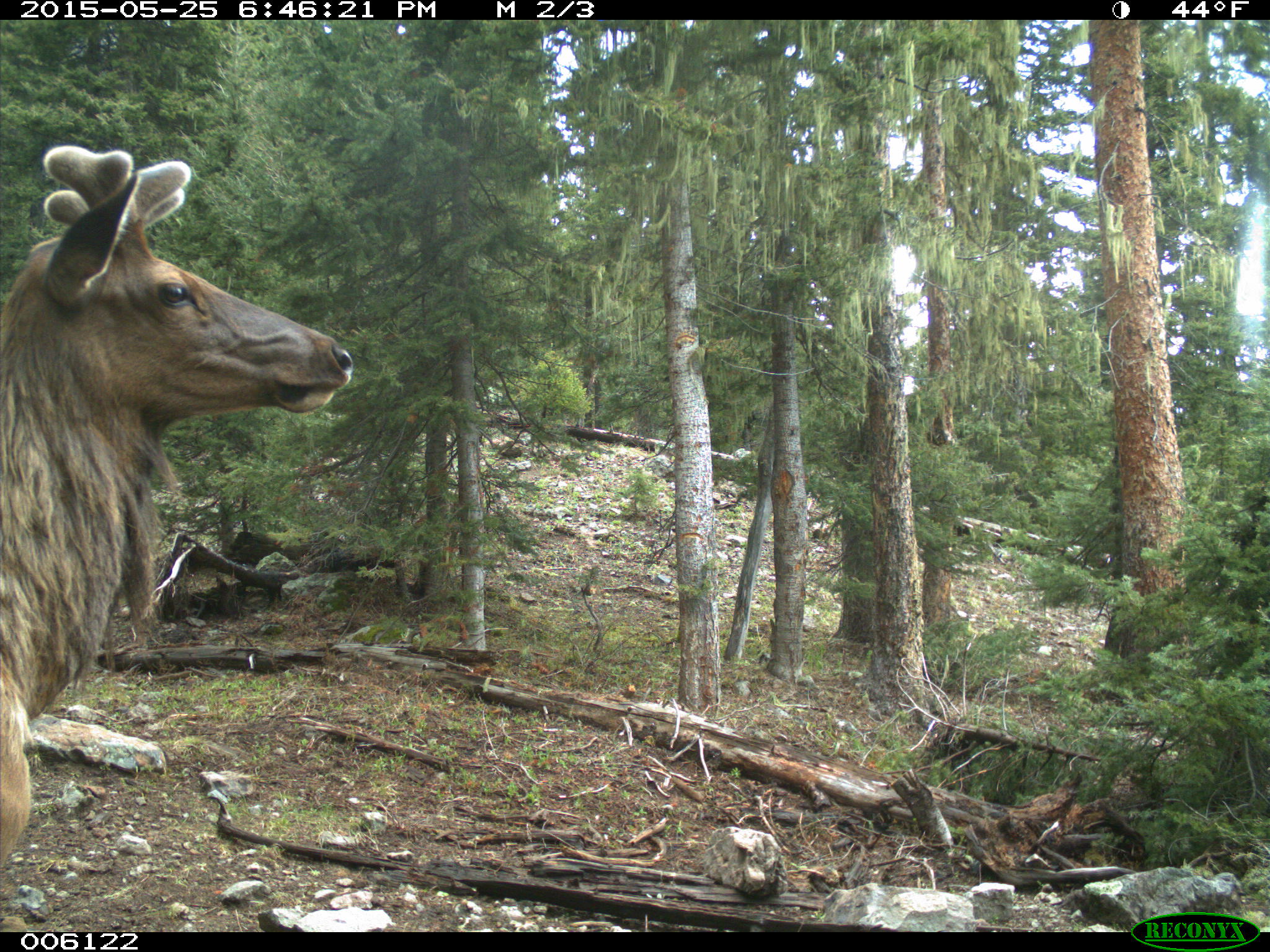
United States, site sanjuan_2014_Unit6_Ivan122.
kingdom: Animalia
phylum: Chordata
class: Mammalia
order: Artiodactyla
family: Cervidae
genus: Cervus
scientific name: Cervus elaphus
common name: red deer